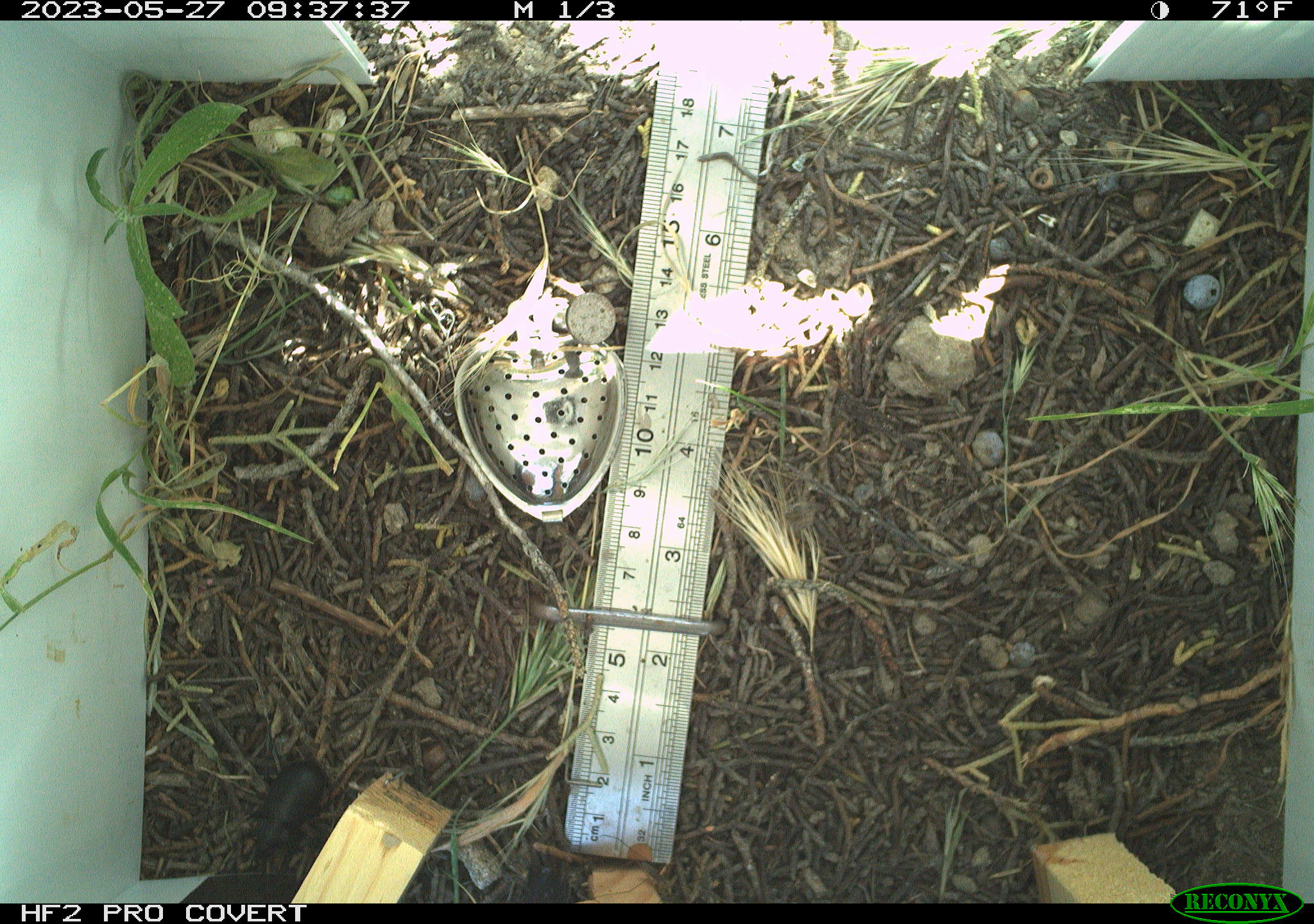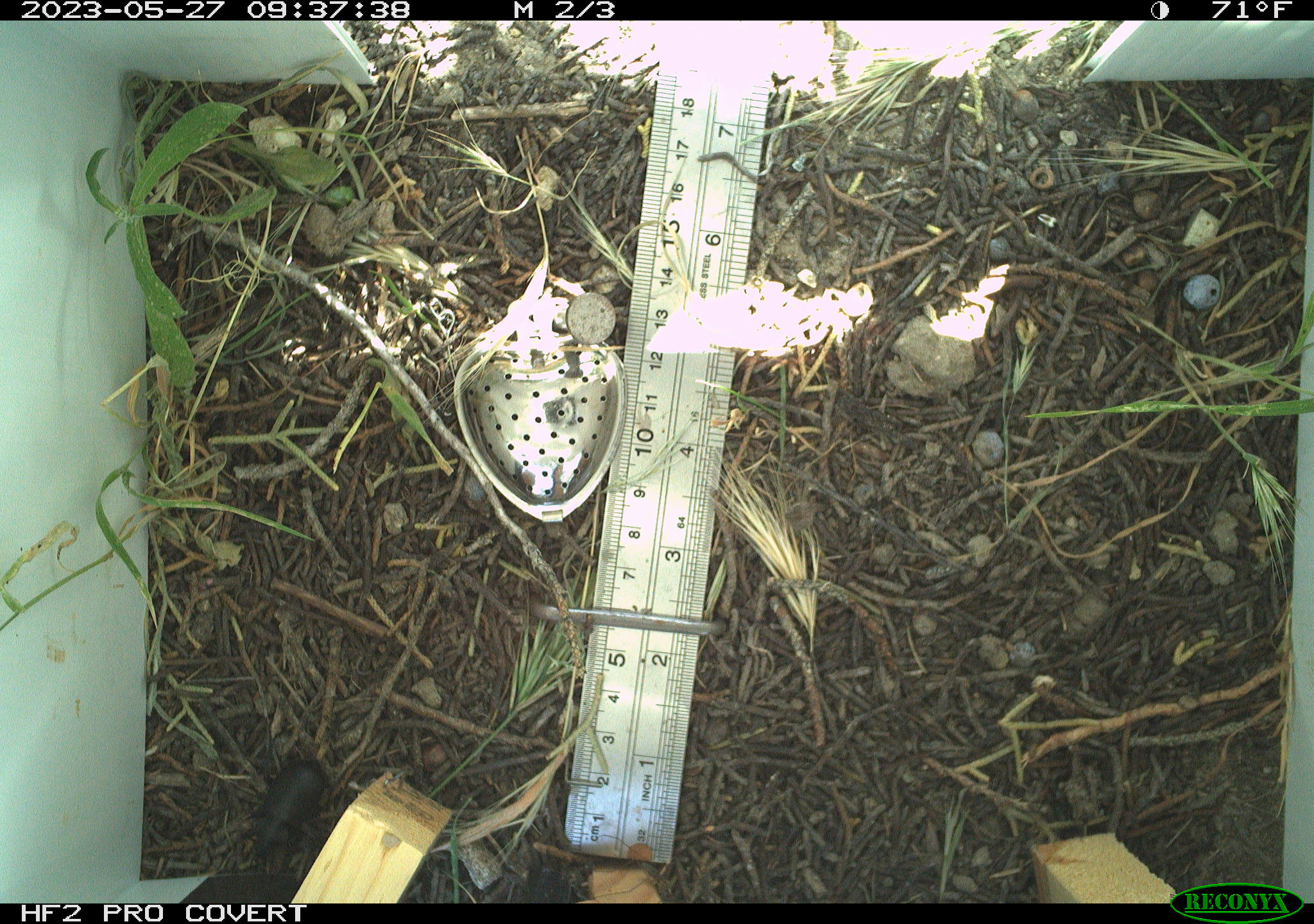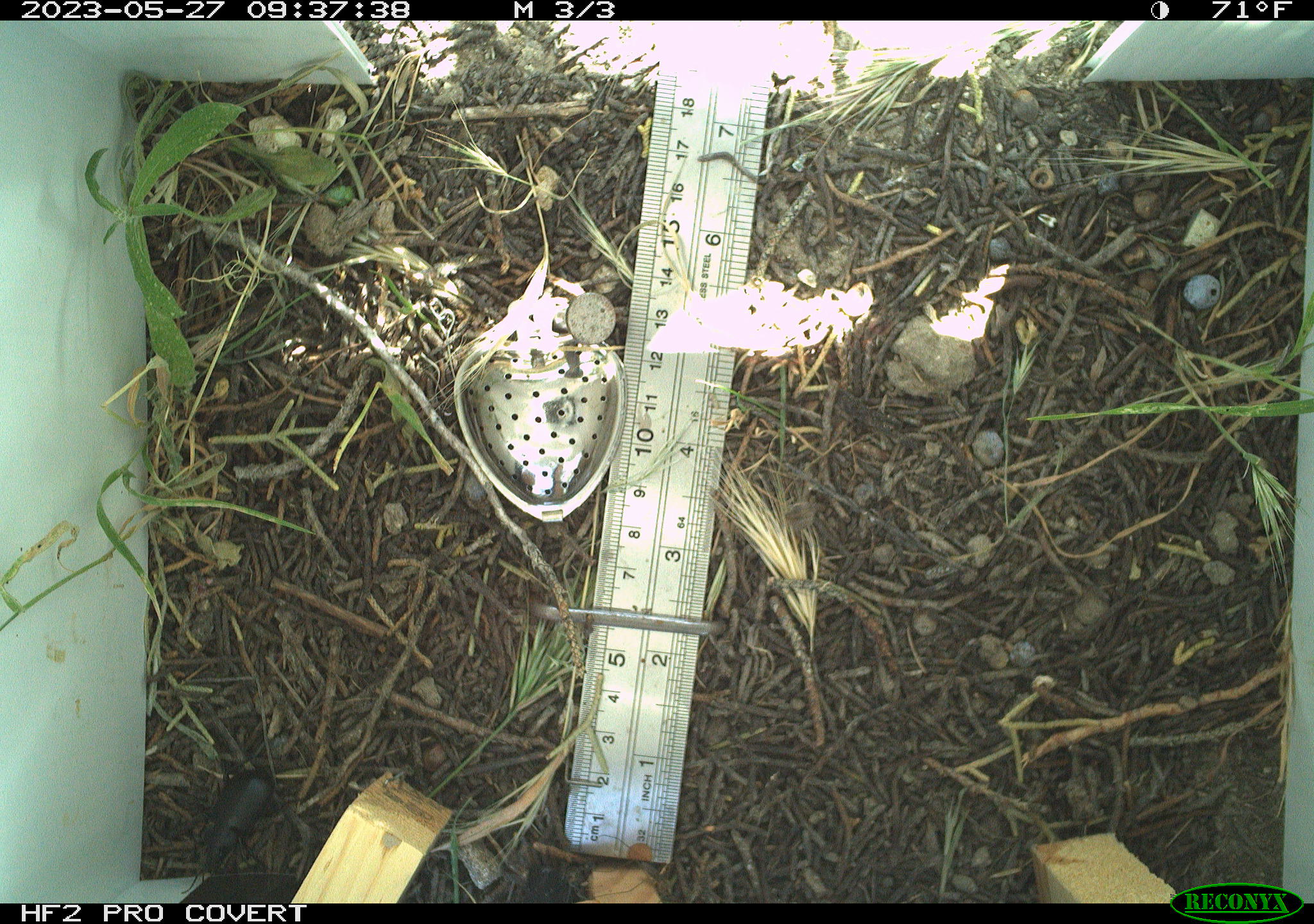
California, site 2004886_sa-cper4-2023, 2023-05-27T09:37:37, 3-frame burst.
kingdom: Animalia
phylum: Arthropoda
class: Insecta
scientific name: Insecta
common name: insect